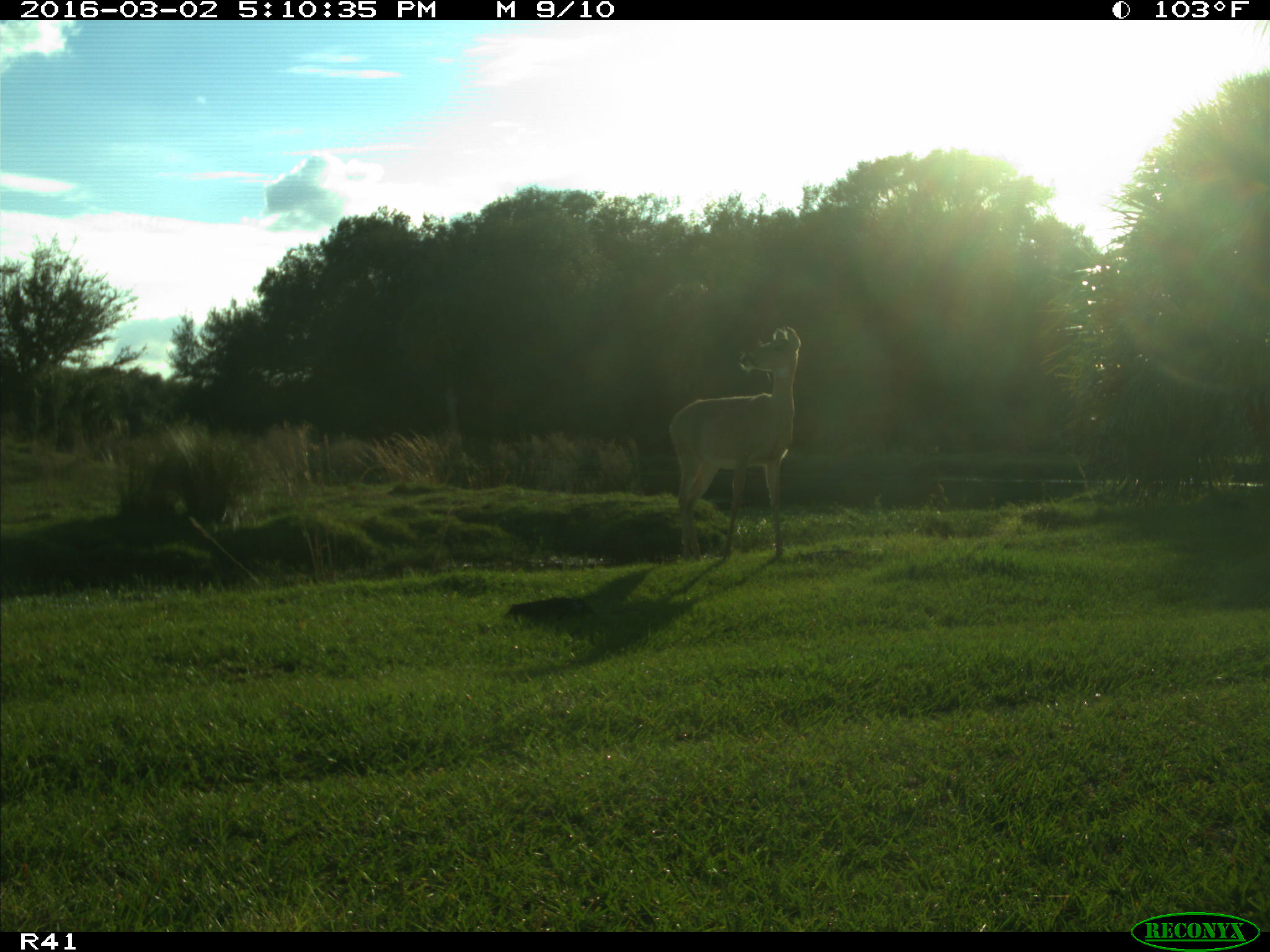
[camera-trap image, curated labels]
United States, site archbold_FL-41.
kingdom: Animalia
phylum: Chordata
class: Mammalia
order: Artiodactyla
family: Cervidae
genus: Odocoileus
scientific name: Odocoileus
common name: deer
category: unidentified deer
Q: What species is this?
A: Unidentified deer (deer) (Odocoileus).